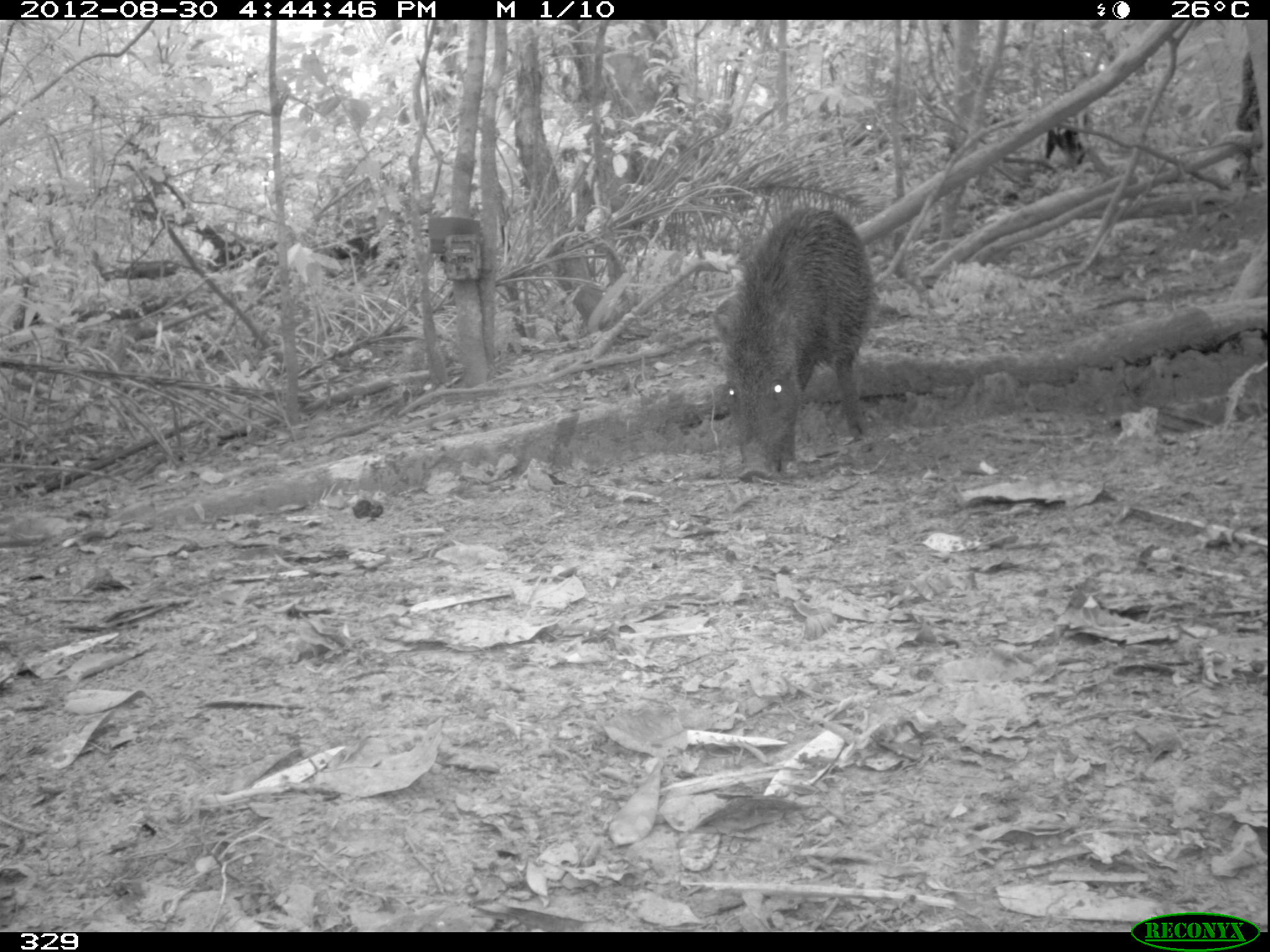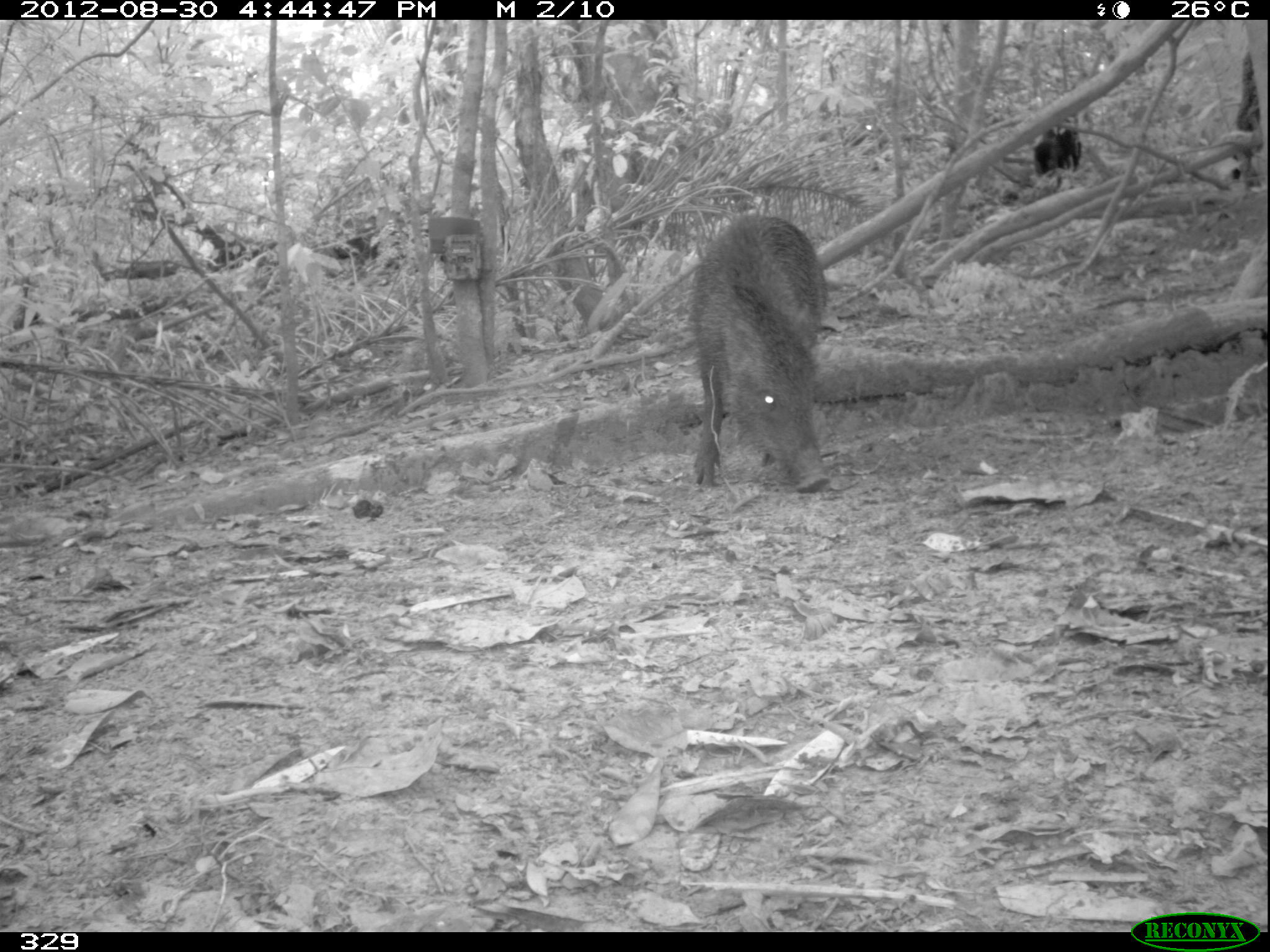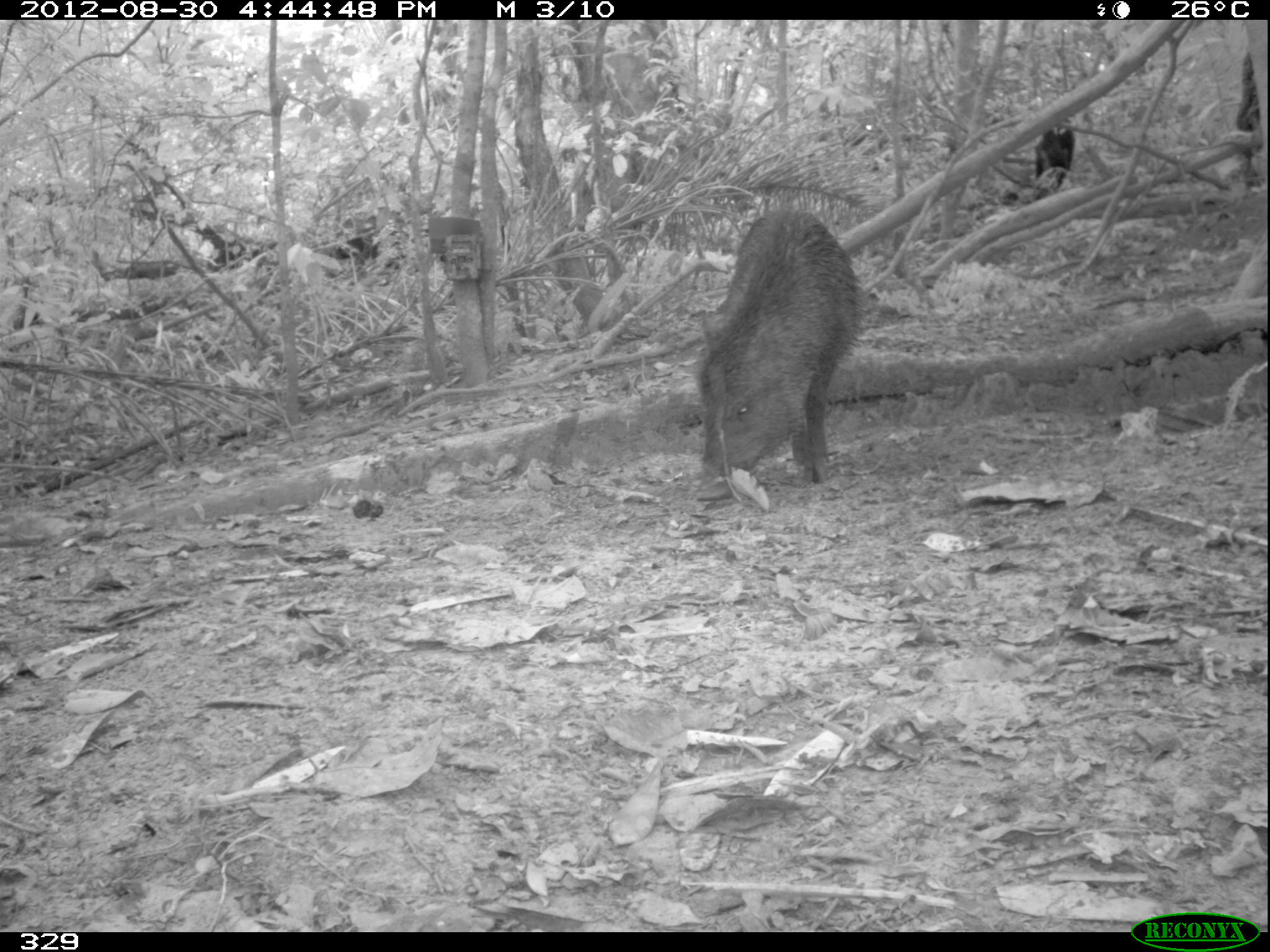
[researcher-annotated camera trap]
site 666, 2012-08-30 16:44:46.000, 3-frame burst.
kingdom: Animalia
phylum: Chordata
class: Mammalia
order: Artiodactyla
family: Tayassuidae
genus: Tayassu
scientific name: Tayassu pecari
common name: white-lipped peccary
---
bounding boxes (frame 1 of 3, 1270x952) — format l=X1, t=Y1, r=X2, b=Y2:
tayassu pecari: l=707, t=203, r=877, b=482; l=1044, t=111, r=1089, b=175